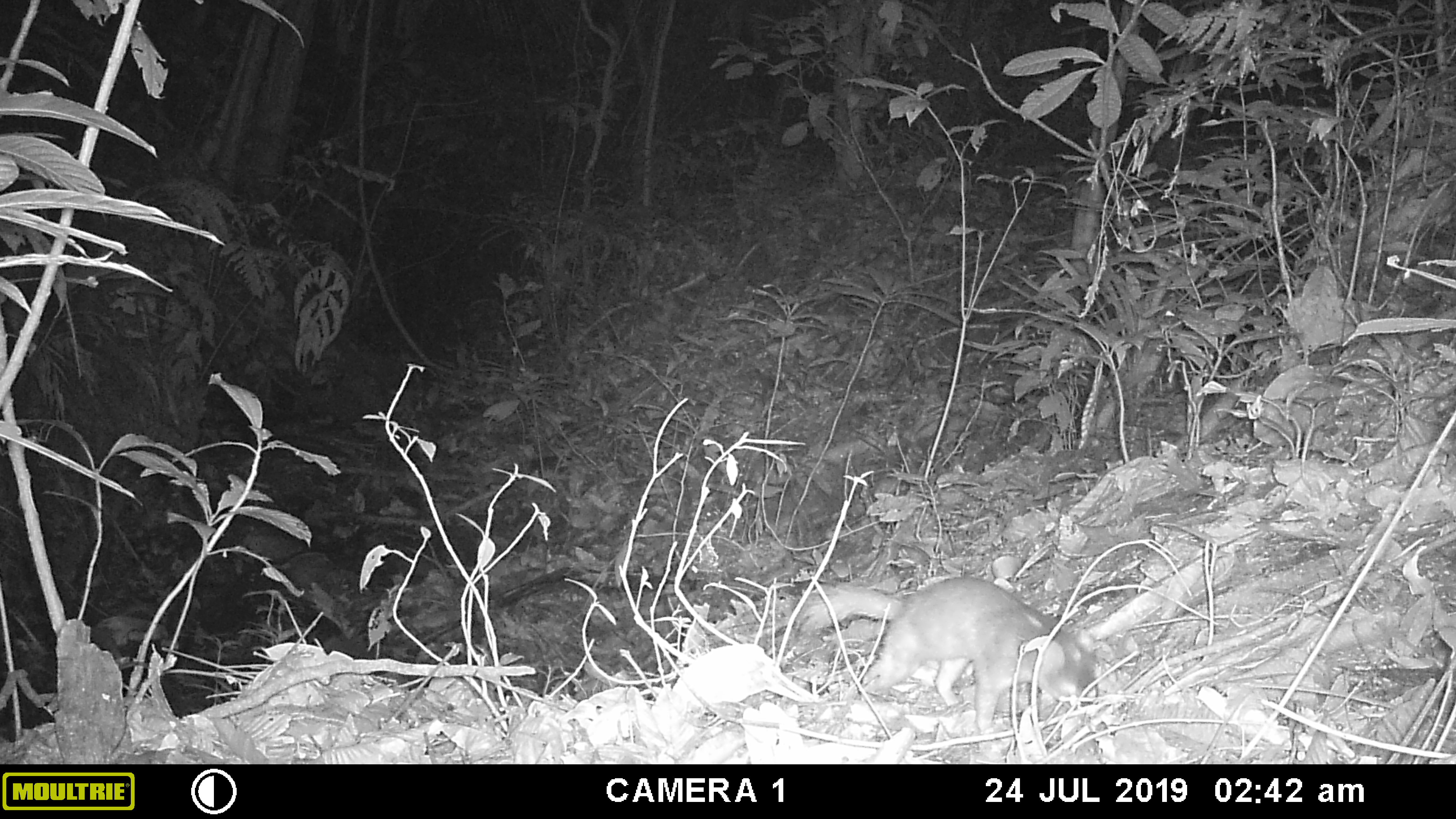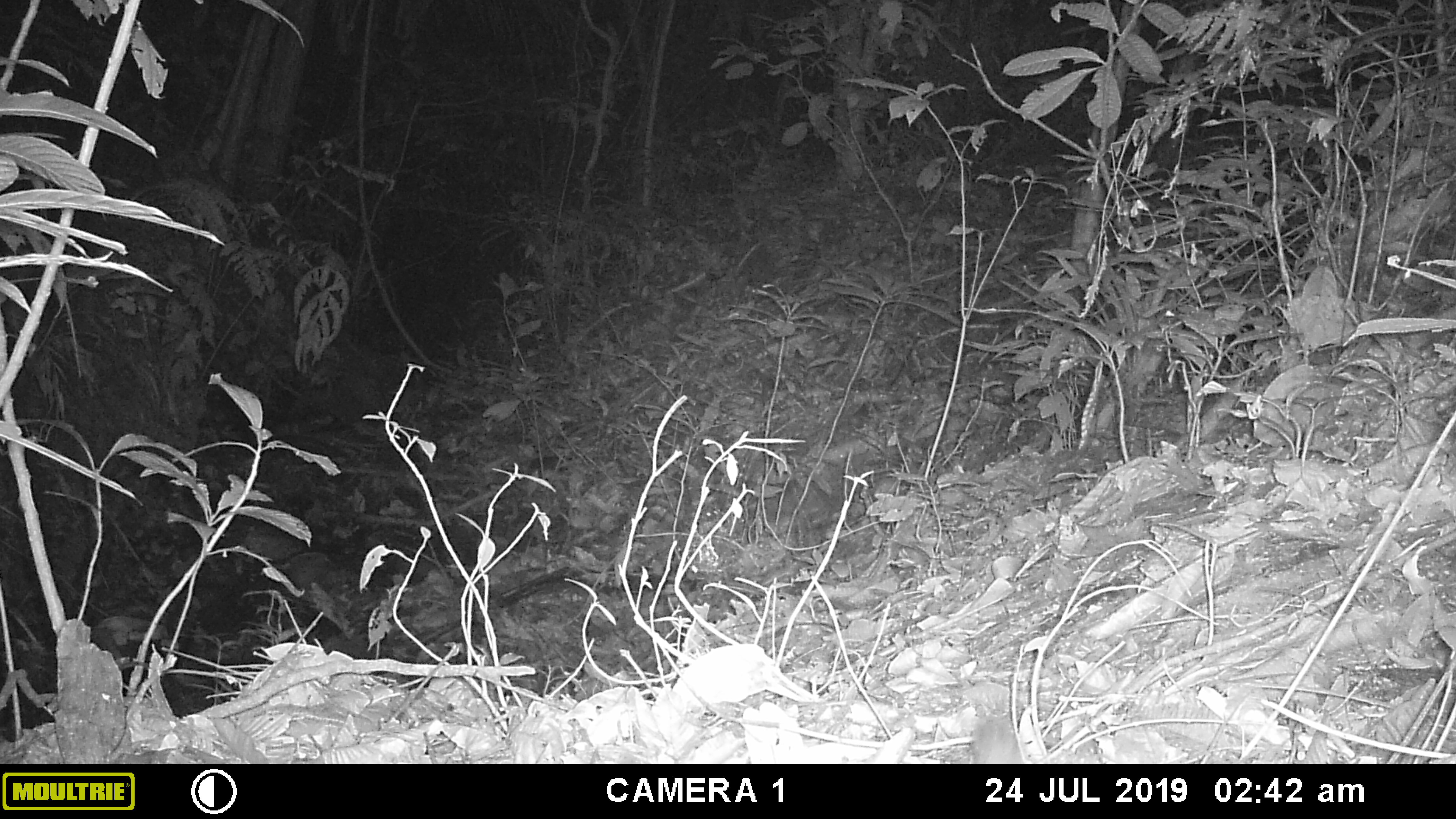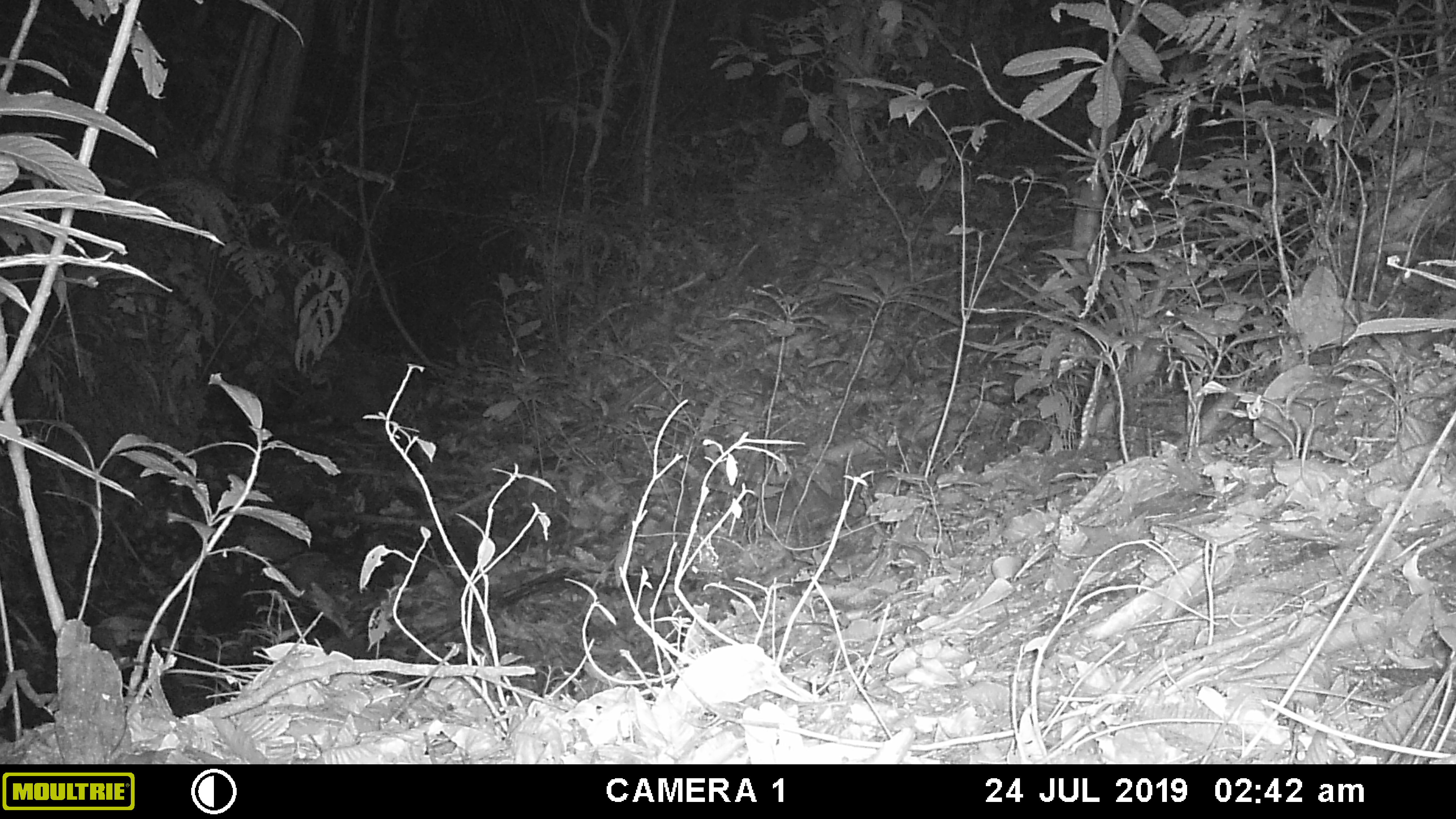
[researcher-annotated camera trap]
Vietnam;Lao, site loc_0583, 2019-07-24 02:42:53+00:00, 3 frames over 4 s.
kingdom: Animalia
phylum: Chordata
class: Mammalia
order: Carnivora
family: Mustelidae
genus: Melogale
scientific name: Melogale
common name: ferret badger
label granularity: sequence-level